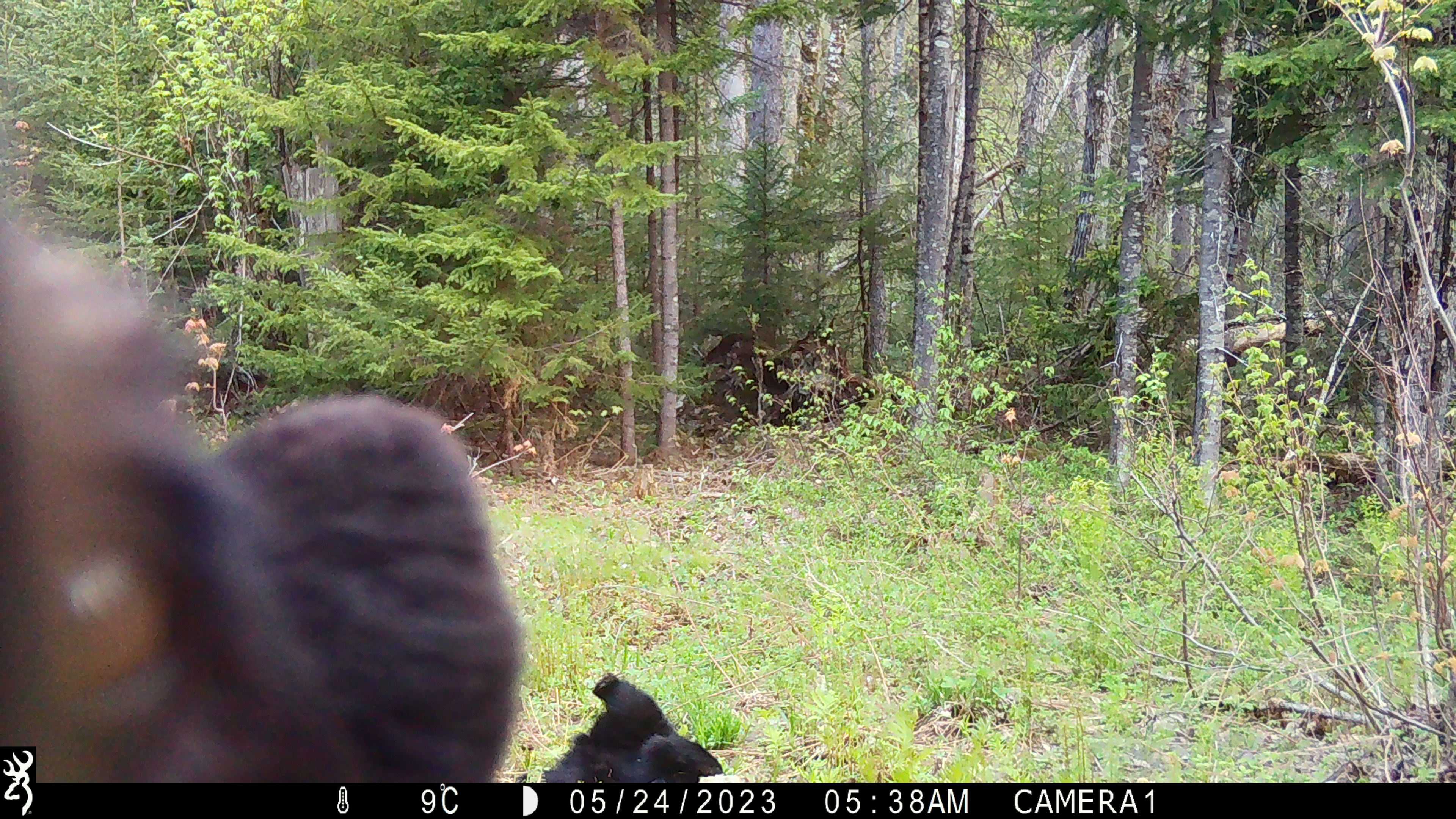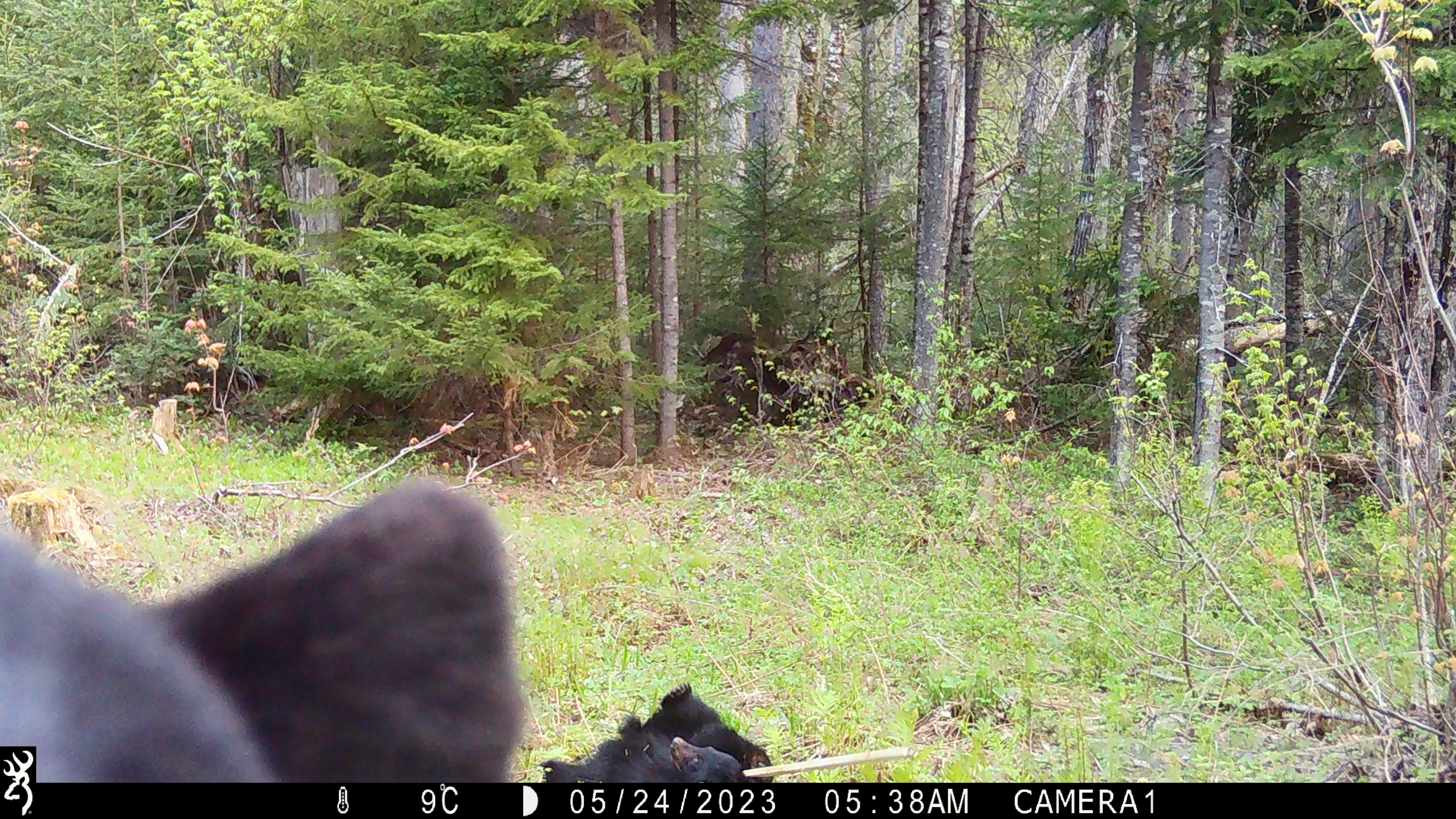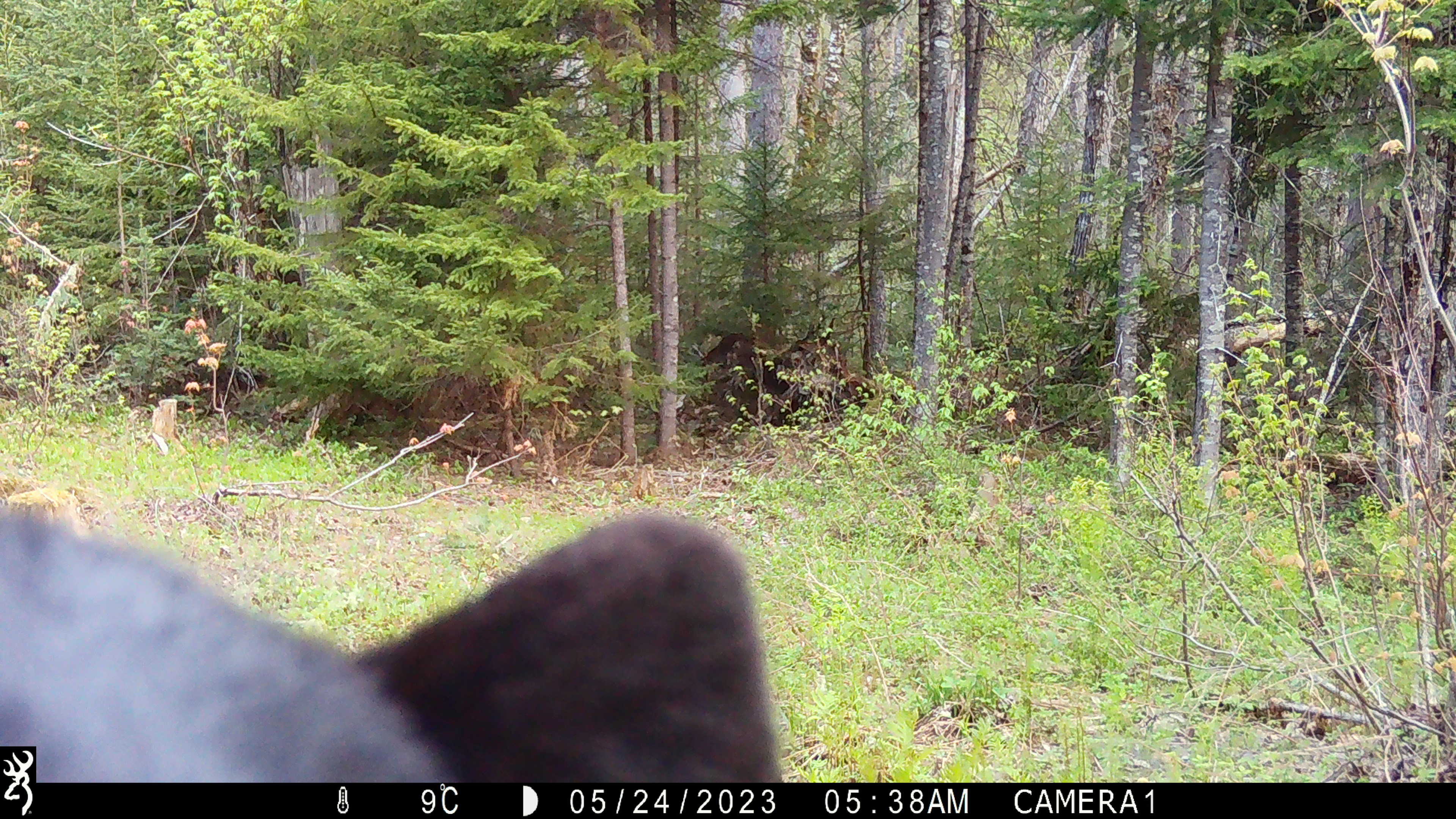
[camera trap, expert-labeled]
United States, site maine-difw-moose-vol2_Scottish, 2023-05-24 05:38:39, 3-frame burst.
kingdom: Animalia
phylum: Chordata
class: Mammalia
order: Carnivora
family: Ursidae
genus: Ursus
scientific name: Ursus americanus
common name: black bear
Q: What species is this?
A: Black bear (Ursus americanus).